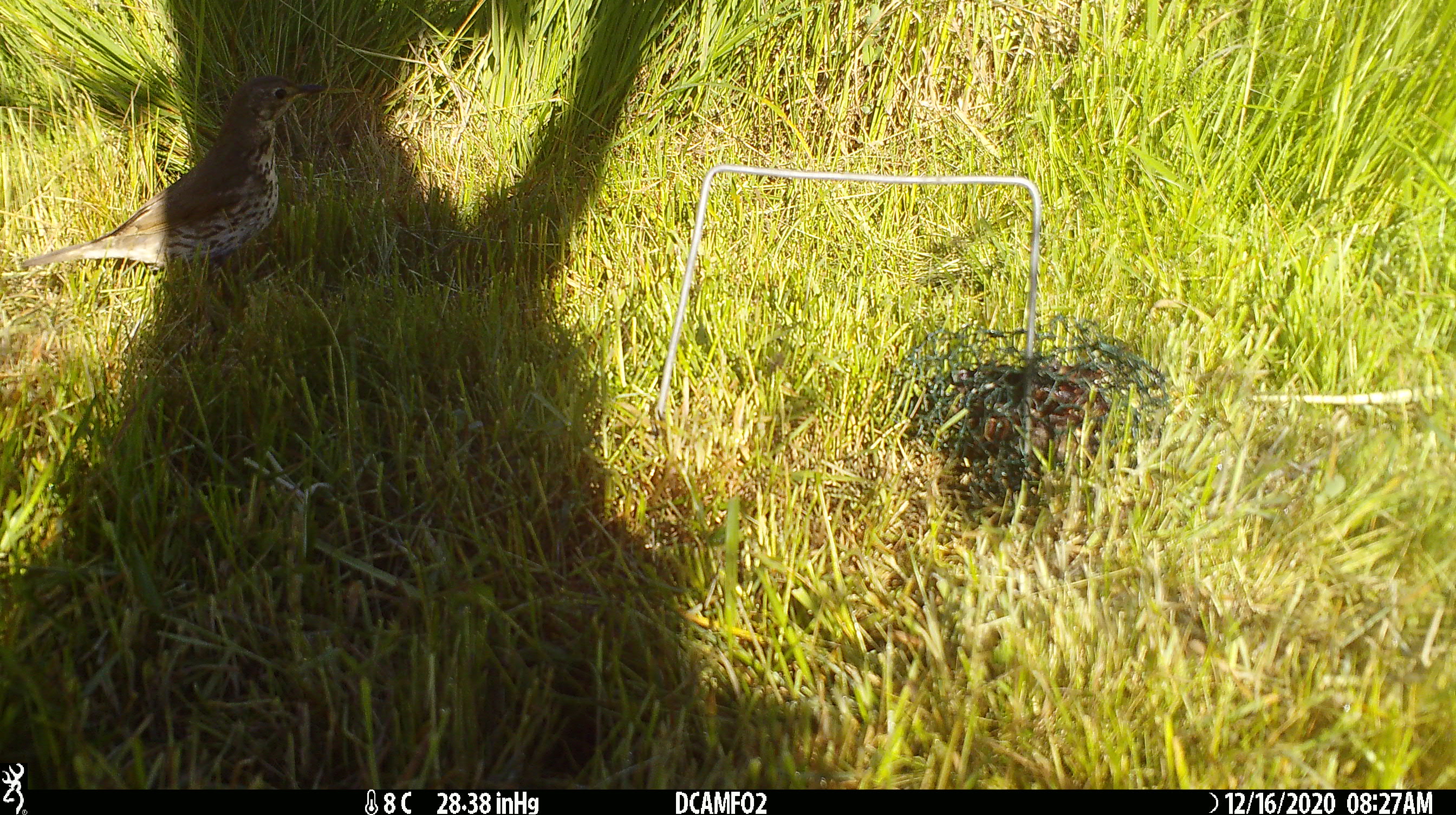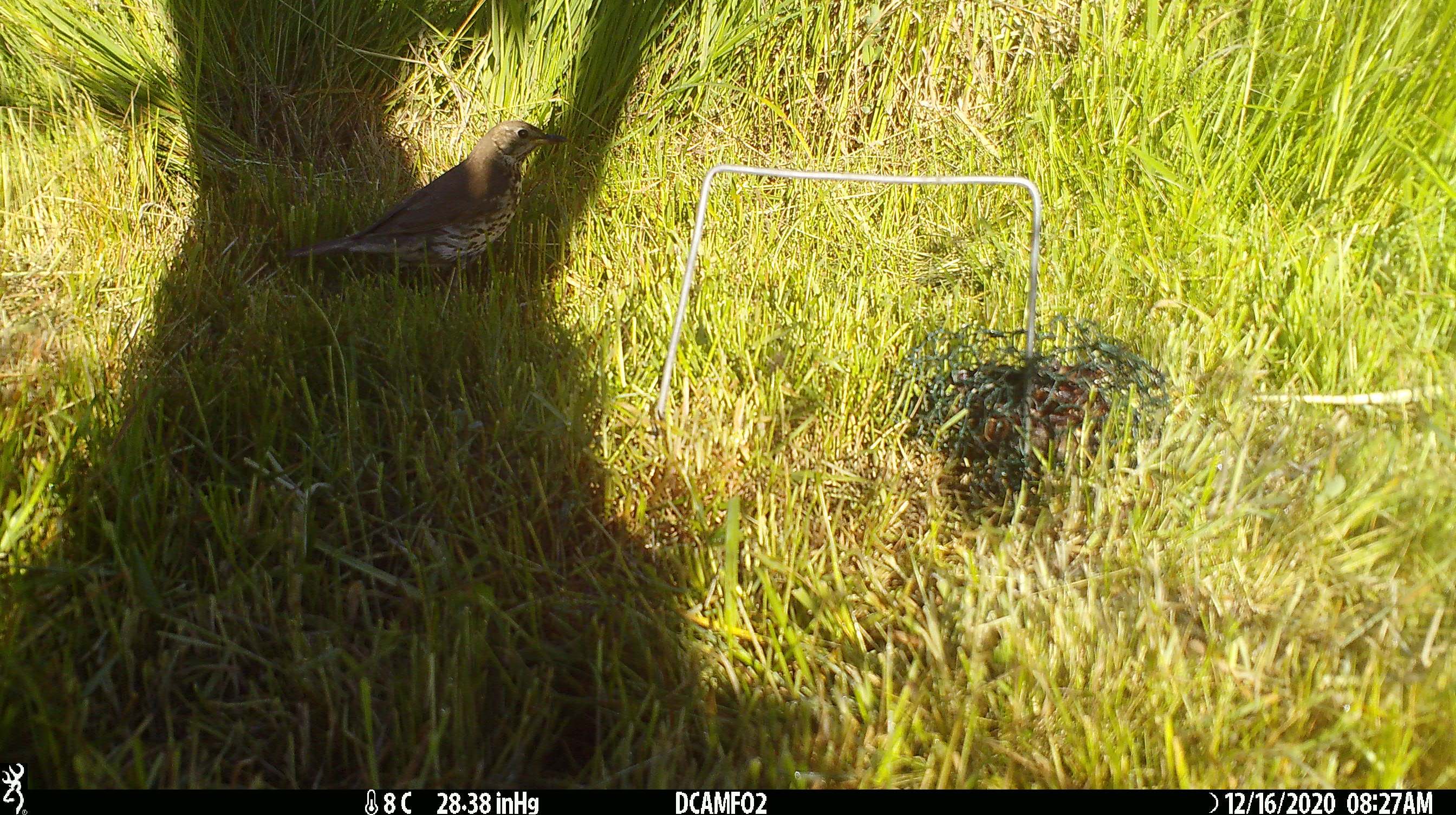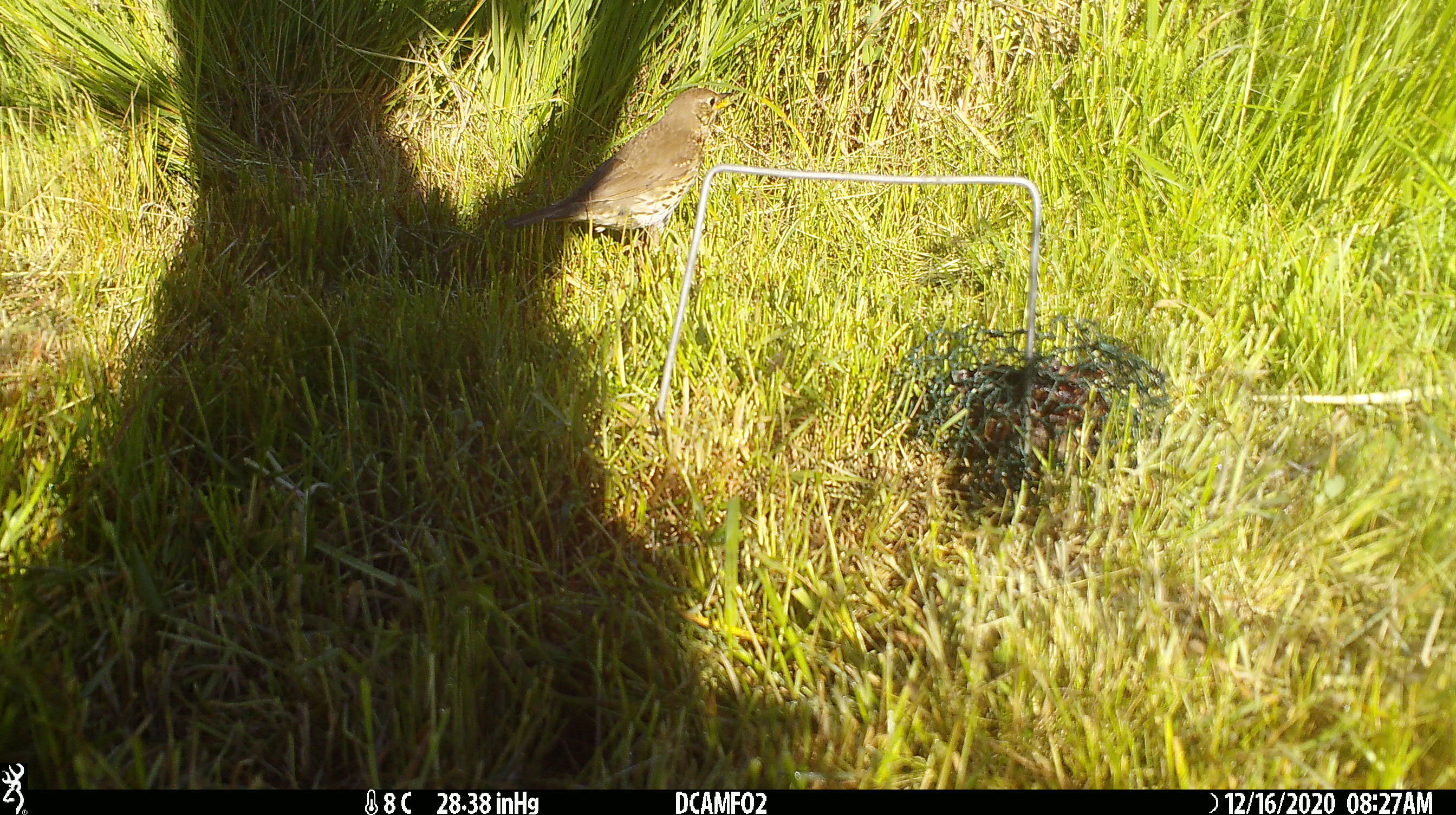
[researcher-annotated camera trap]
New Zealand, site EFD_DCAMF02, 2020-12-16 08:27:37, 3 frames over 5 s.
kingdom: Animalia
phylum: Chordata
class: Aves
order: Passeriformes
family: Turdidae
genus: Turdus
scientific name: Turdus philomelos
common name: song thrush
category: thrush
Thrush (song thrush) (Turdus philomelos).